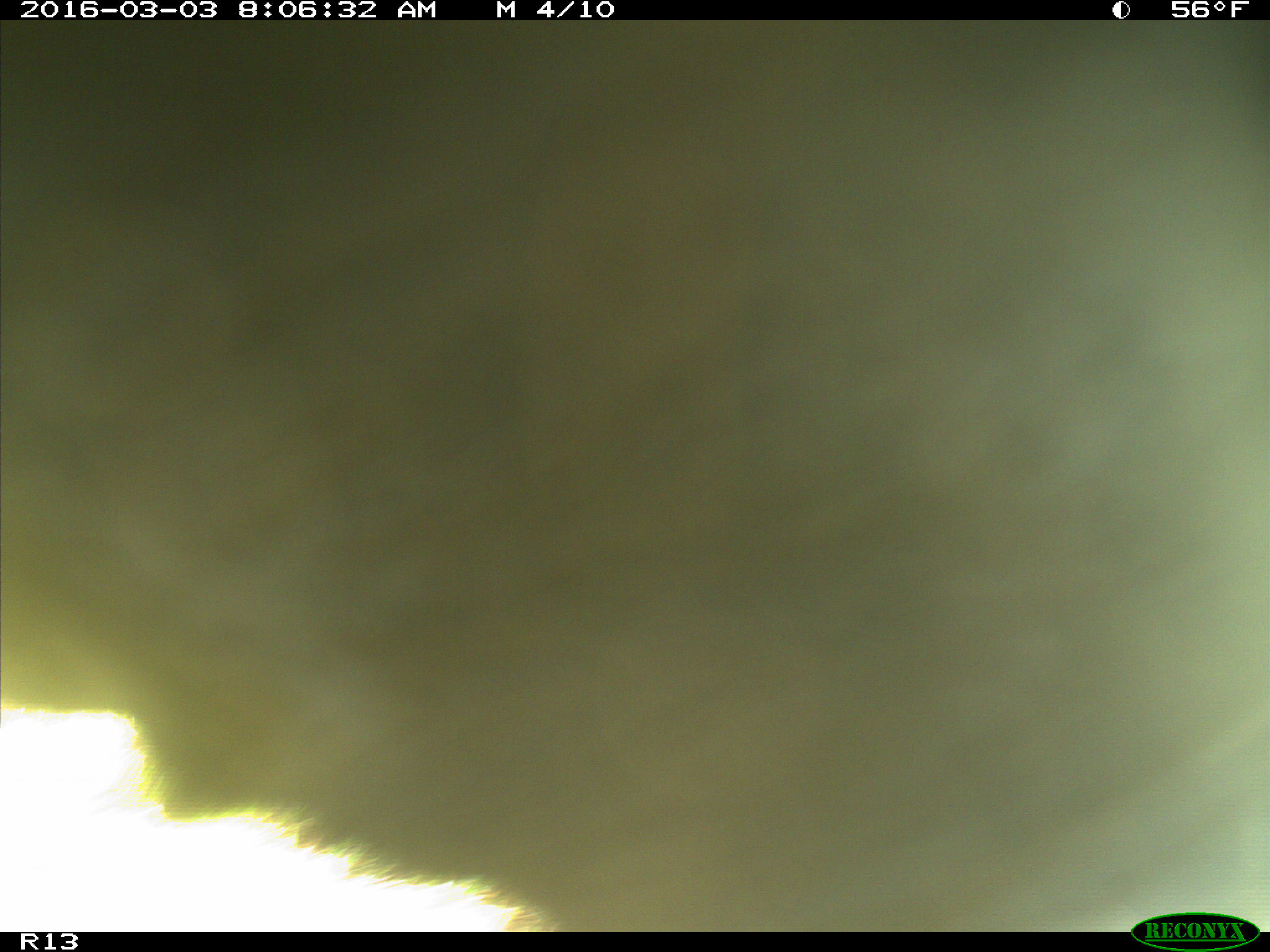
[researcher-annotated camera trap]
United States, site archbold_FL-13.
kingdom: Animalia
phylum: Chordata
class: Mammalia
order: Artiodactyla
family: Bovidae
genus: Bos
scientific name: Bos taurus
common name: domestic cow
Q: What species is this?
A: Bos taurus (domestic cow).